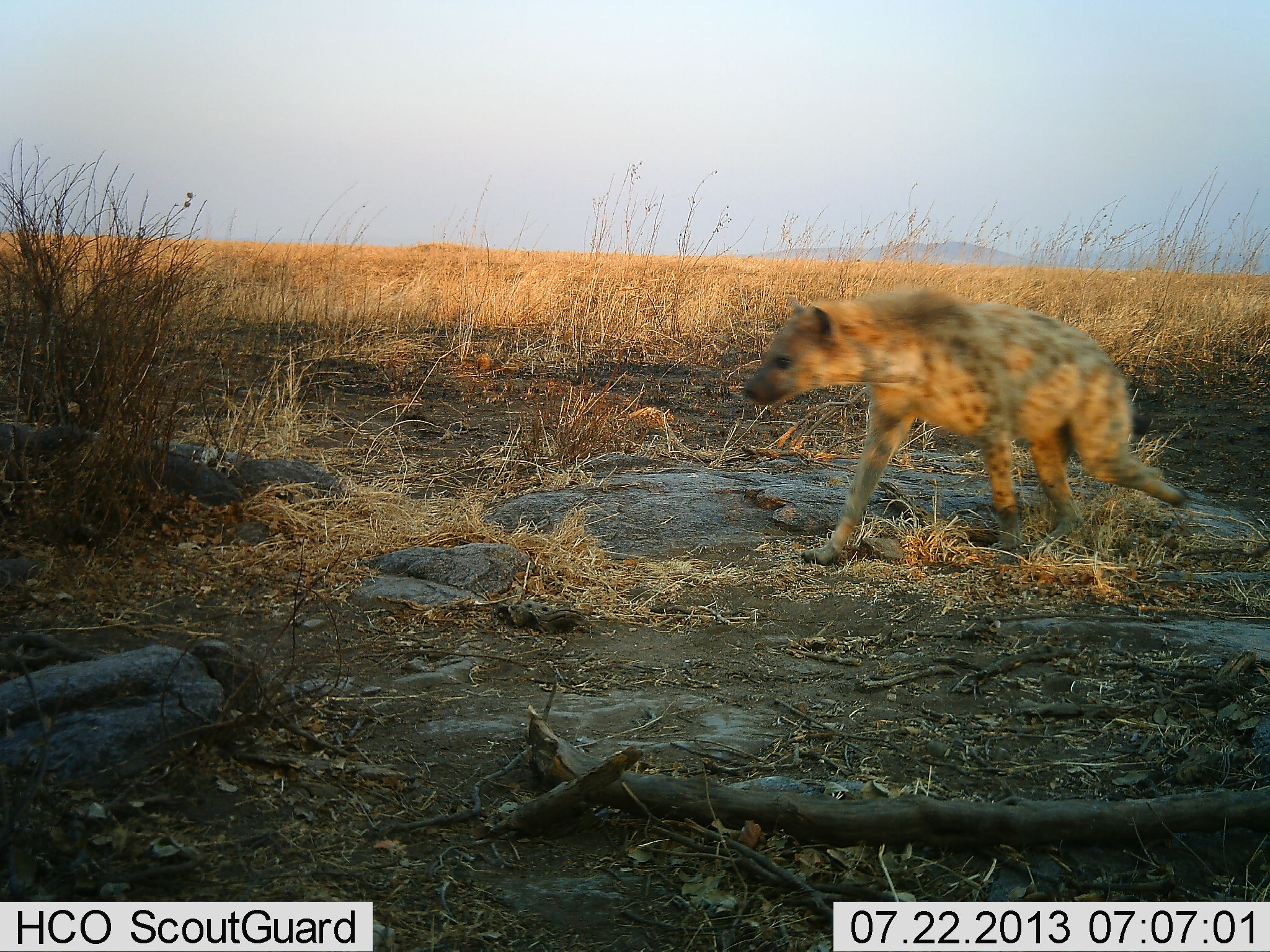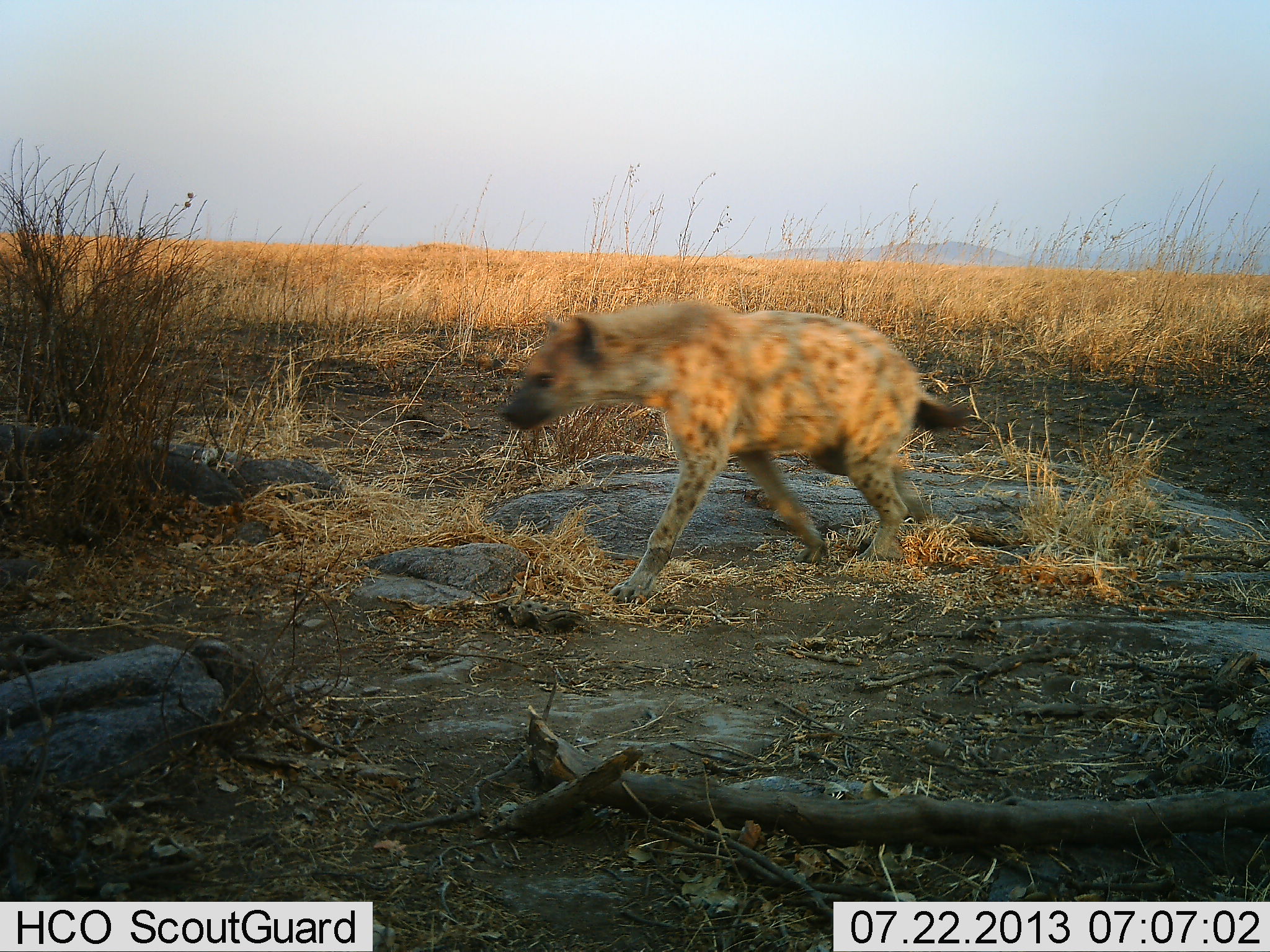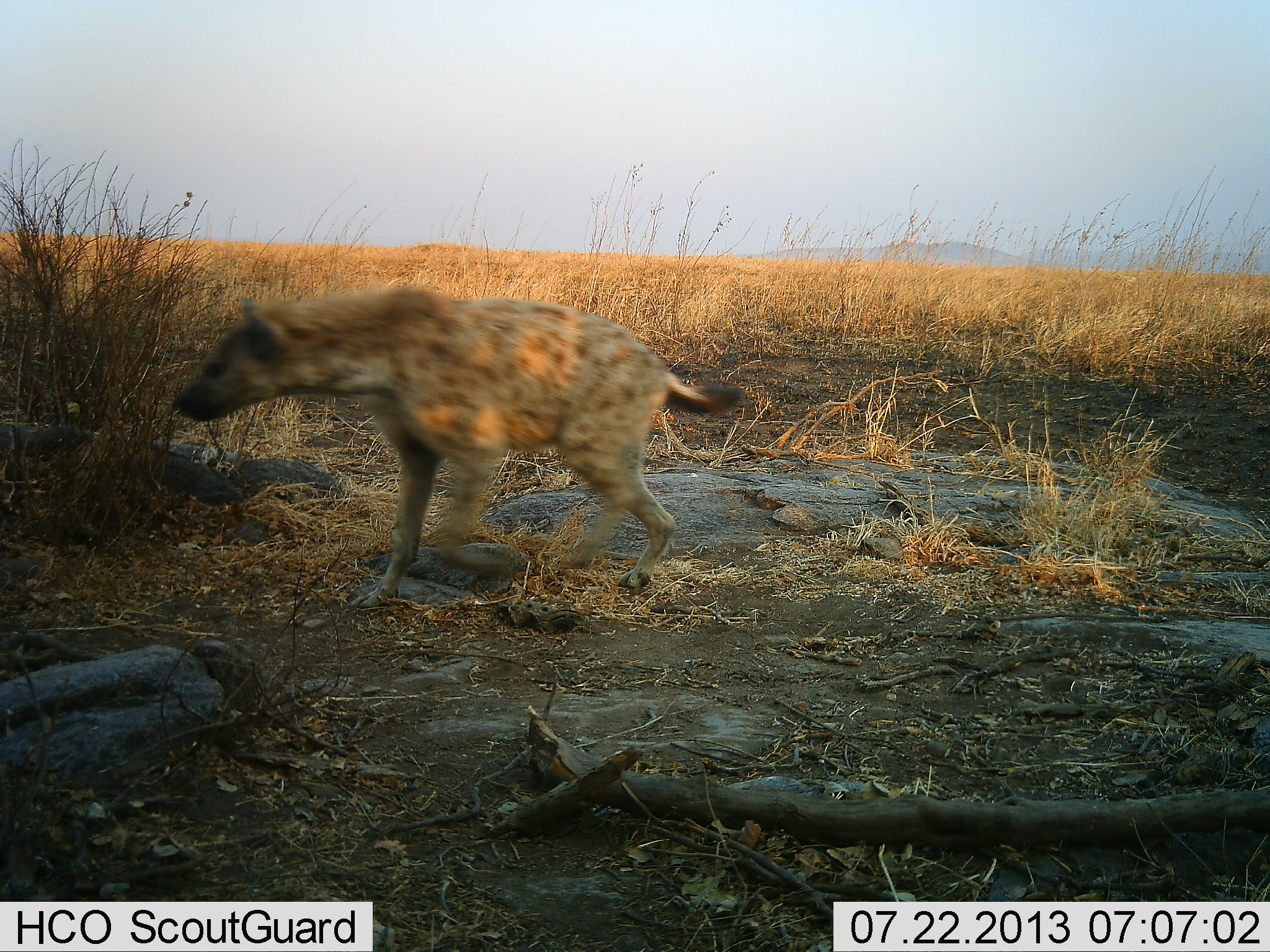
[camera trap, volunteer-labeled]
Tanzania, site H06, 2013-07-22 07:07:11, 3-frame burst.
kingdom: Animalia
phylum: Chordata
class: Mammalia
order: Carnivora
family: Hyaenidae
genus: Crocuta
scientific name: Crocuta crocuta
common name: spotted hyena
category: hyenaspotted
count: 1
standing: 0%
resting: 0%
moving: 100%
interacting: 0%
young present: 0%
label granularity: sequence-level